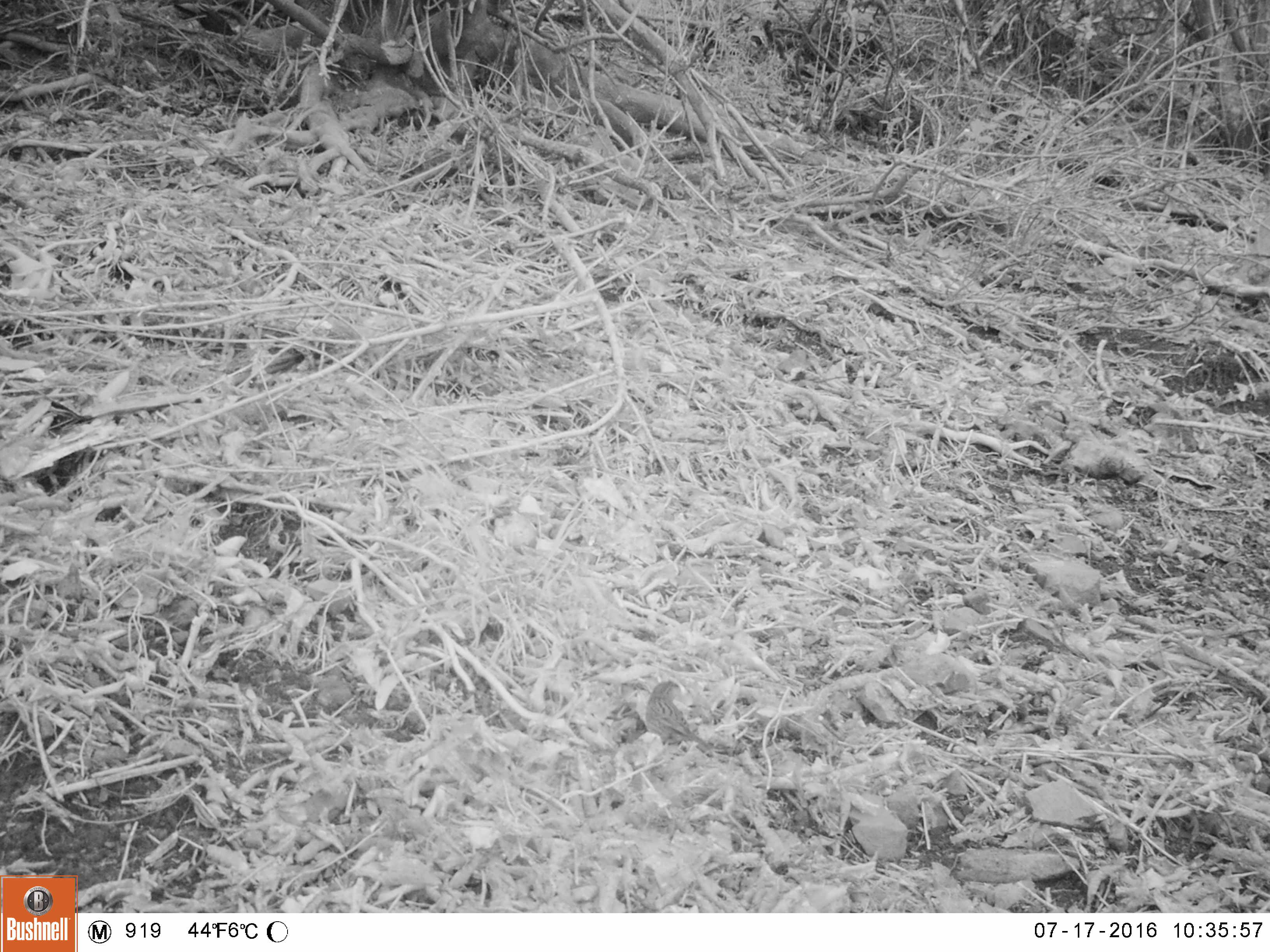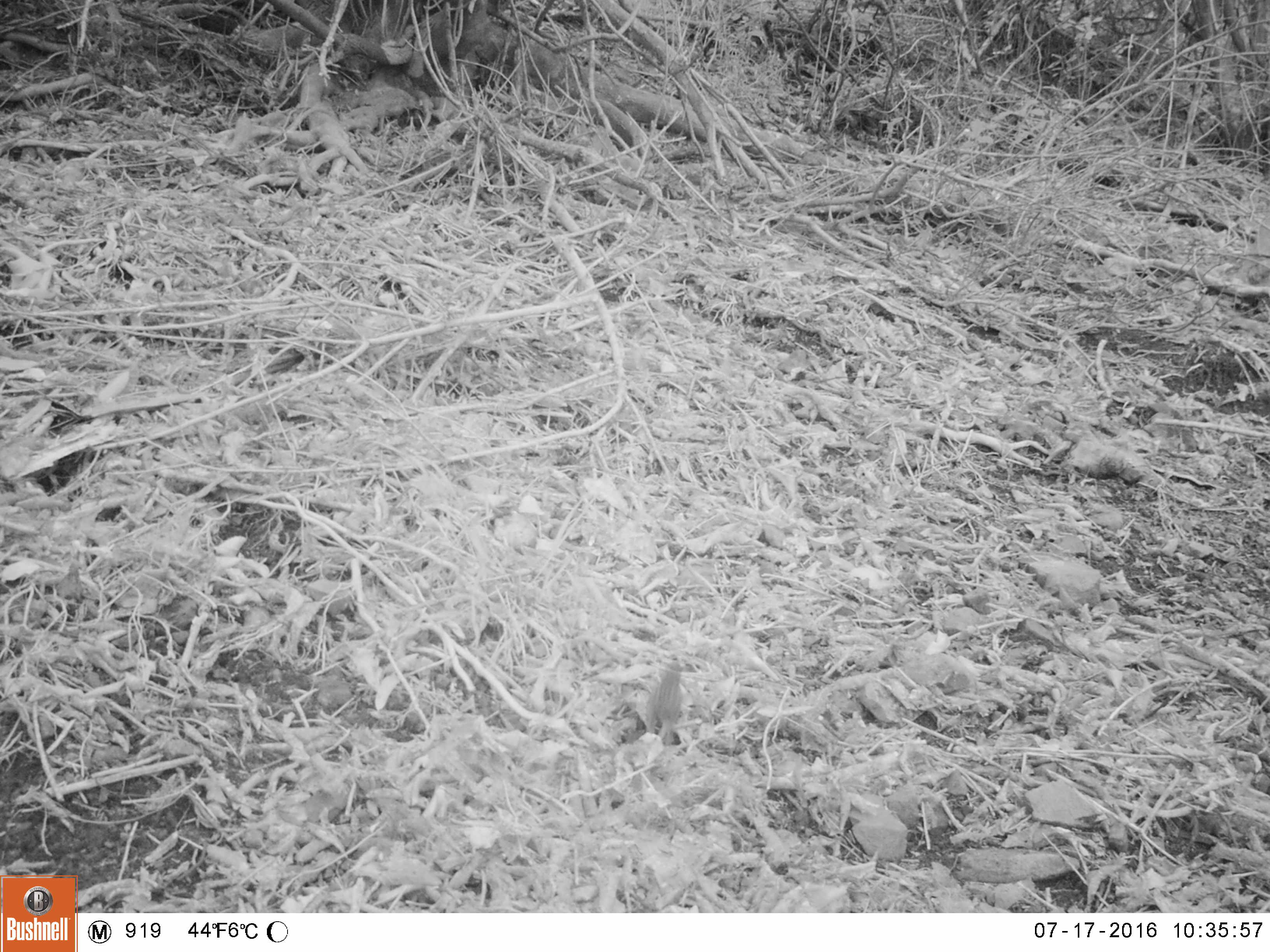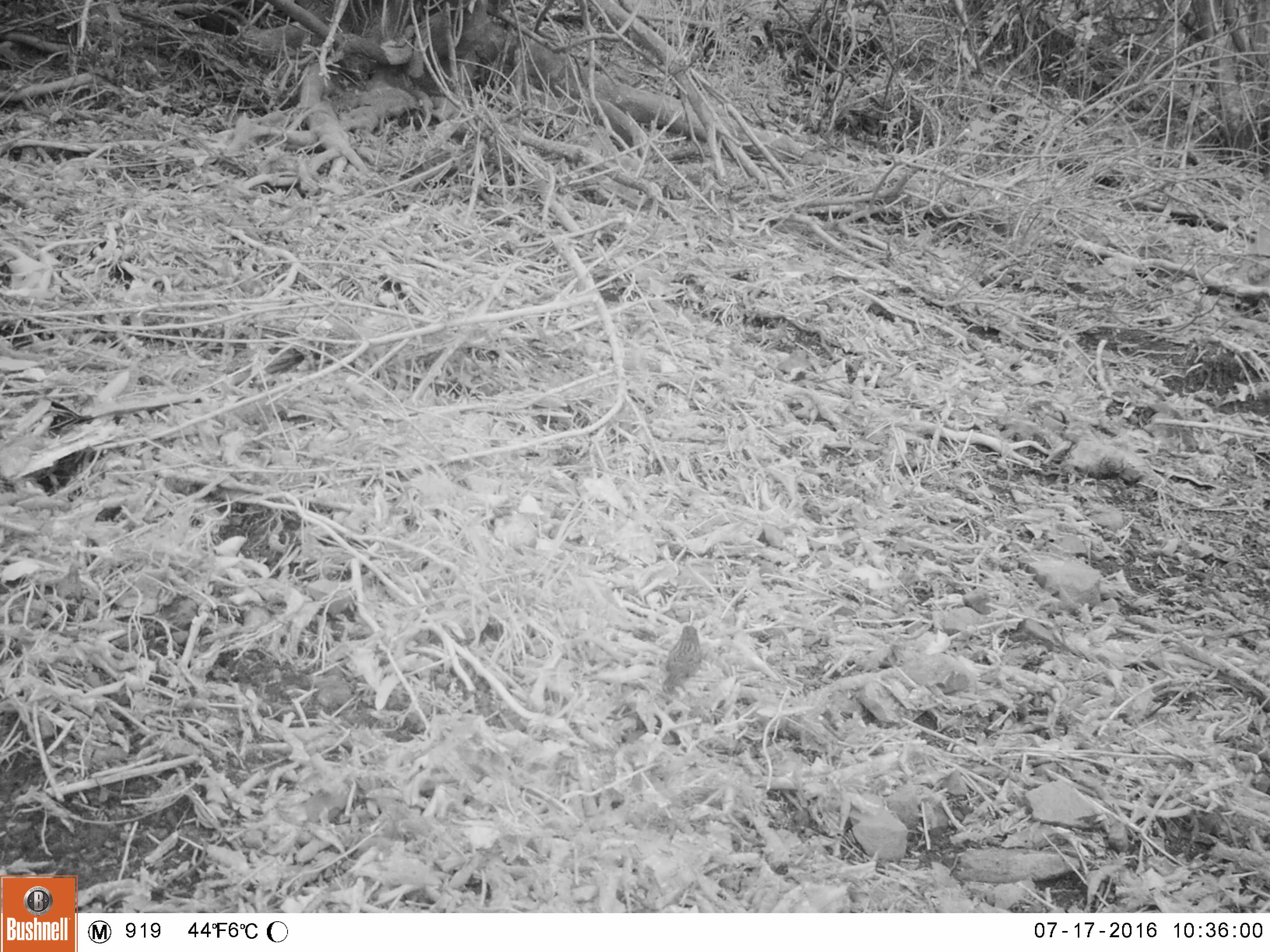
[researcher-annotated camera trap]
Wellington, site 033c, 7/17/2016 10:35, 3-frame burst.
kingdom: Animalia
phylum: Chordata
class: Aves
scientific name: Aves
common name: bird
Bird (Aves).